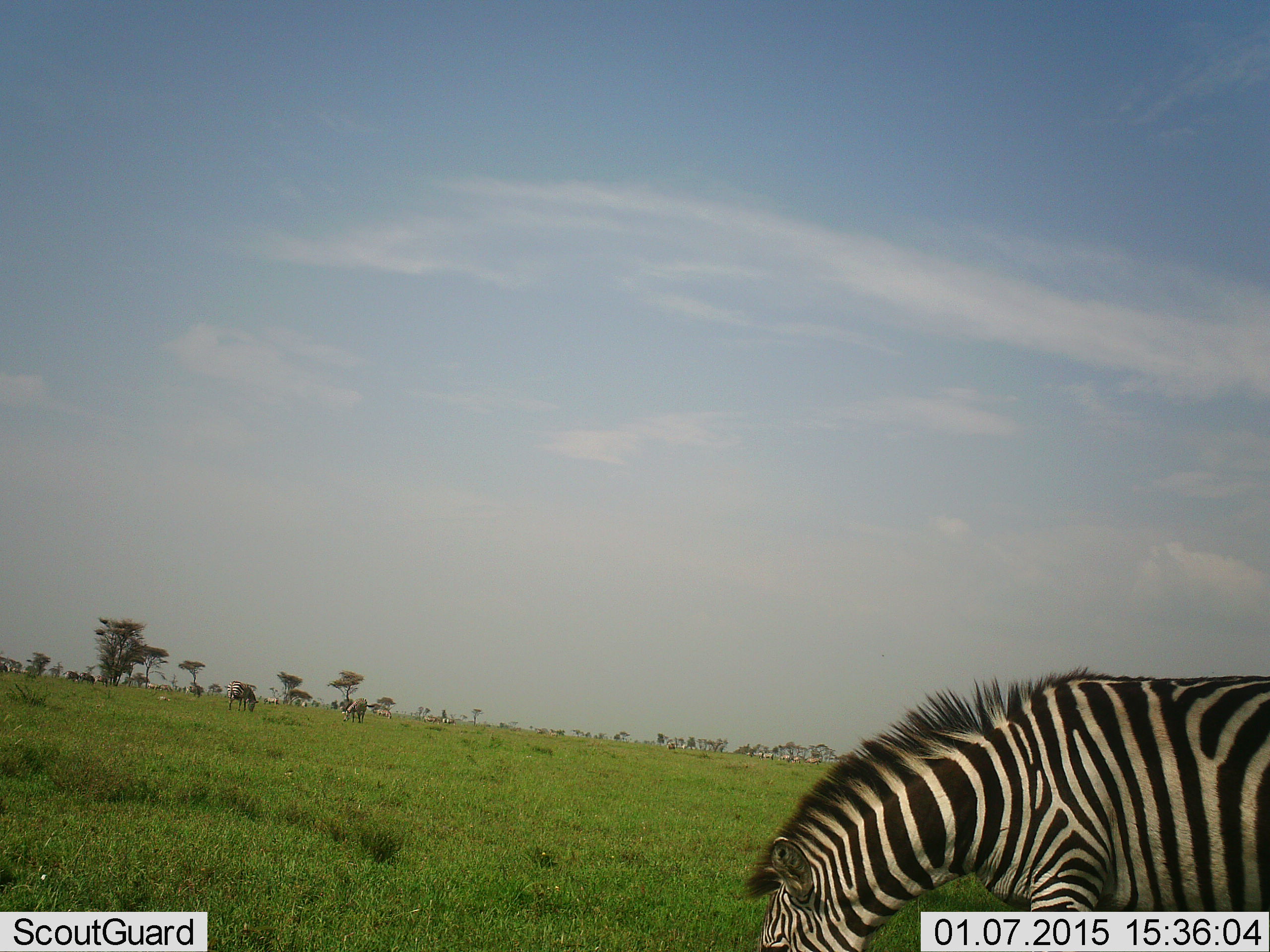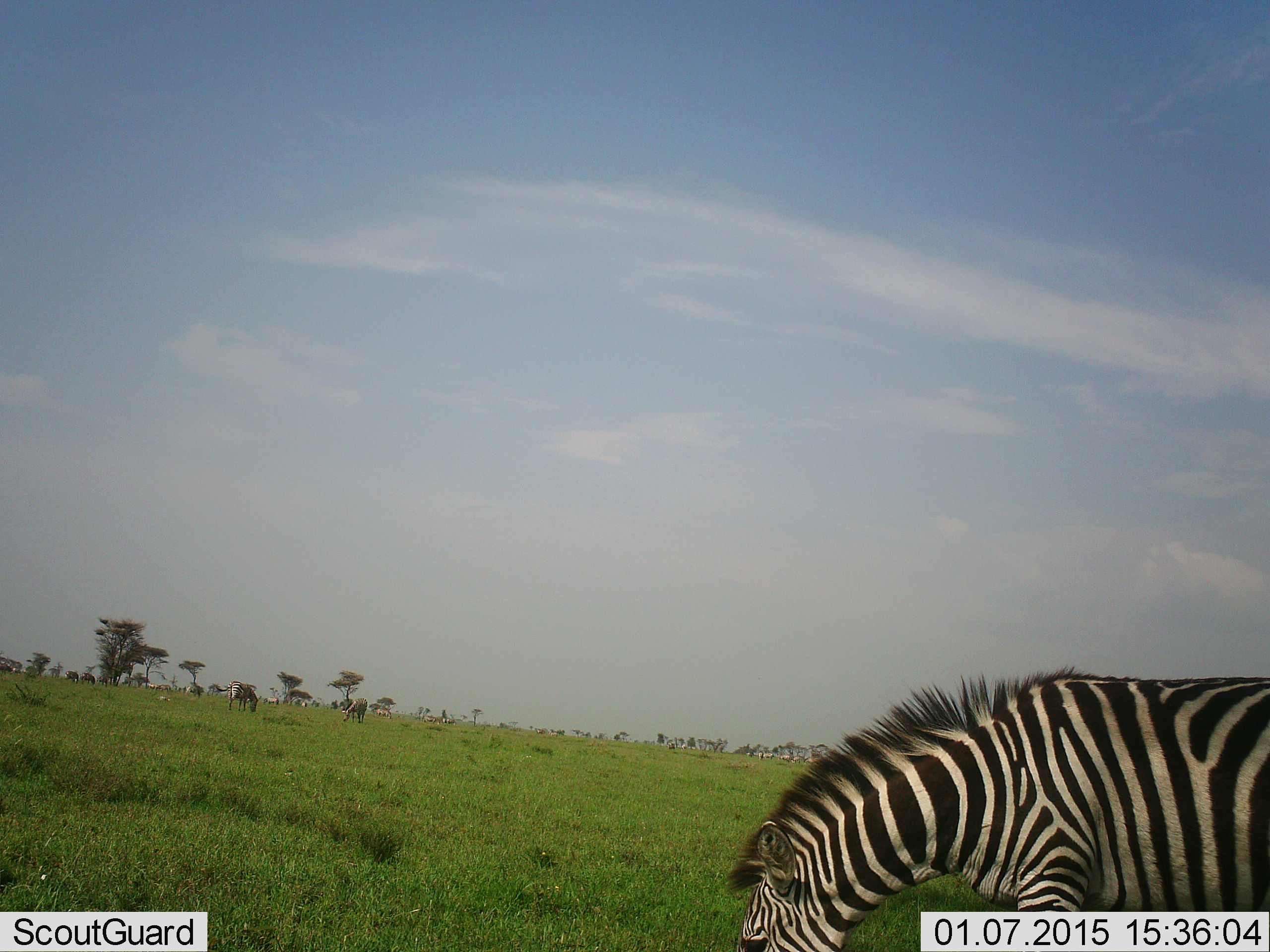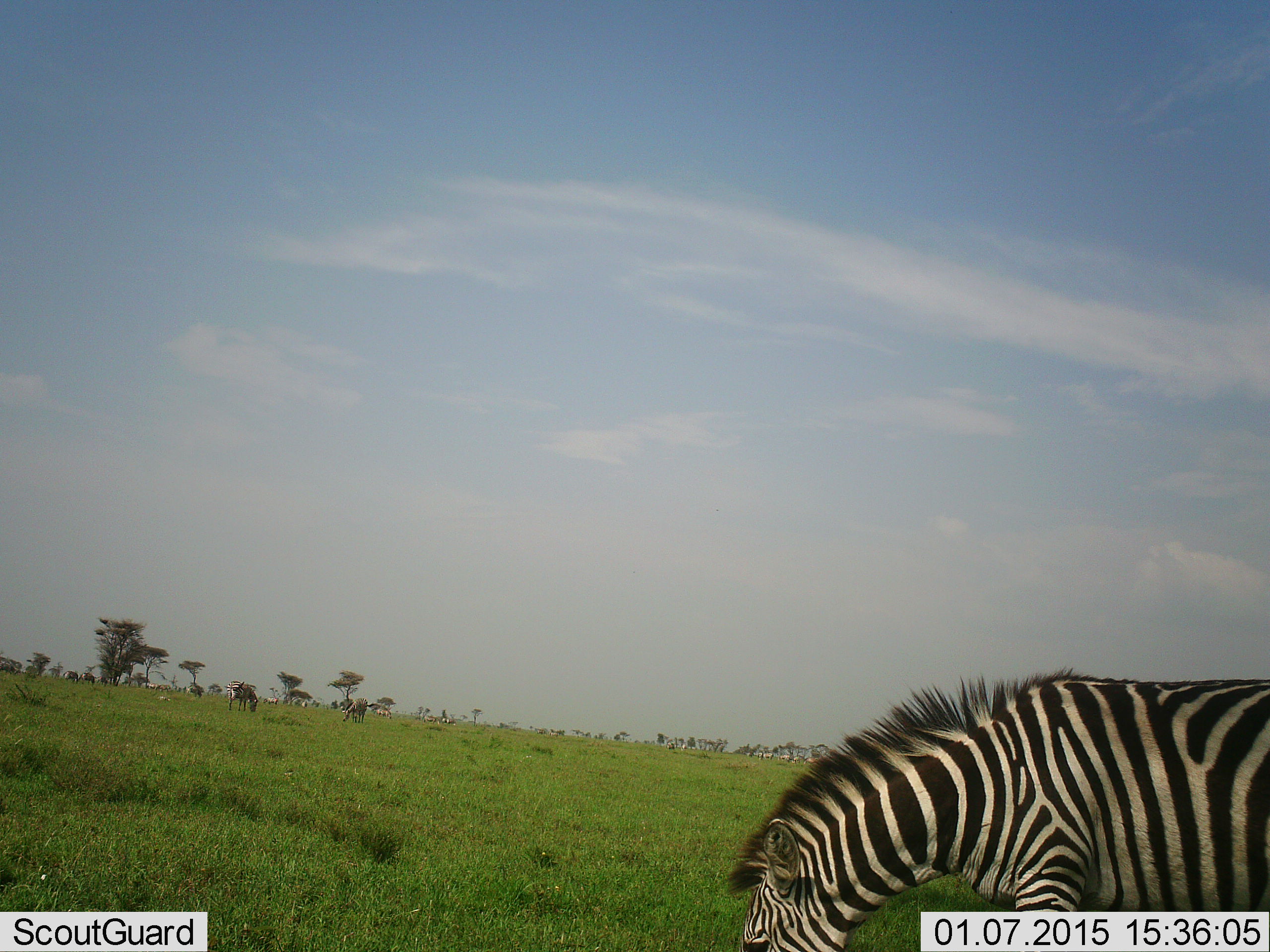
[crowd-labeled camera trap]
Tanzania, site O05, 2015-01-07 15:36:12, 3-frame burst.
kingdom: Animalia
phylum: Chordata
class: Mammalia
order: Perissodactyla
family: Equidae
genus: Equus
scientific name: Equus quagga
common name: plains zebra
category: zebra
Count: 1.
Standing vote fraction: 10%.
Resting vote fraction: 0%.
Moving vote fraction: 0%.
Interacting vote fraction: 0%.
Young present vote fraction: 0%.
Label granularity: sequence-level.